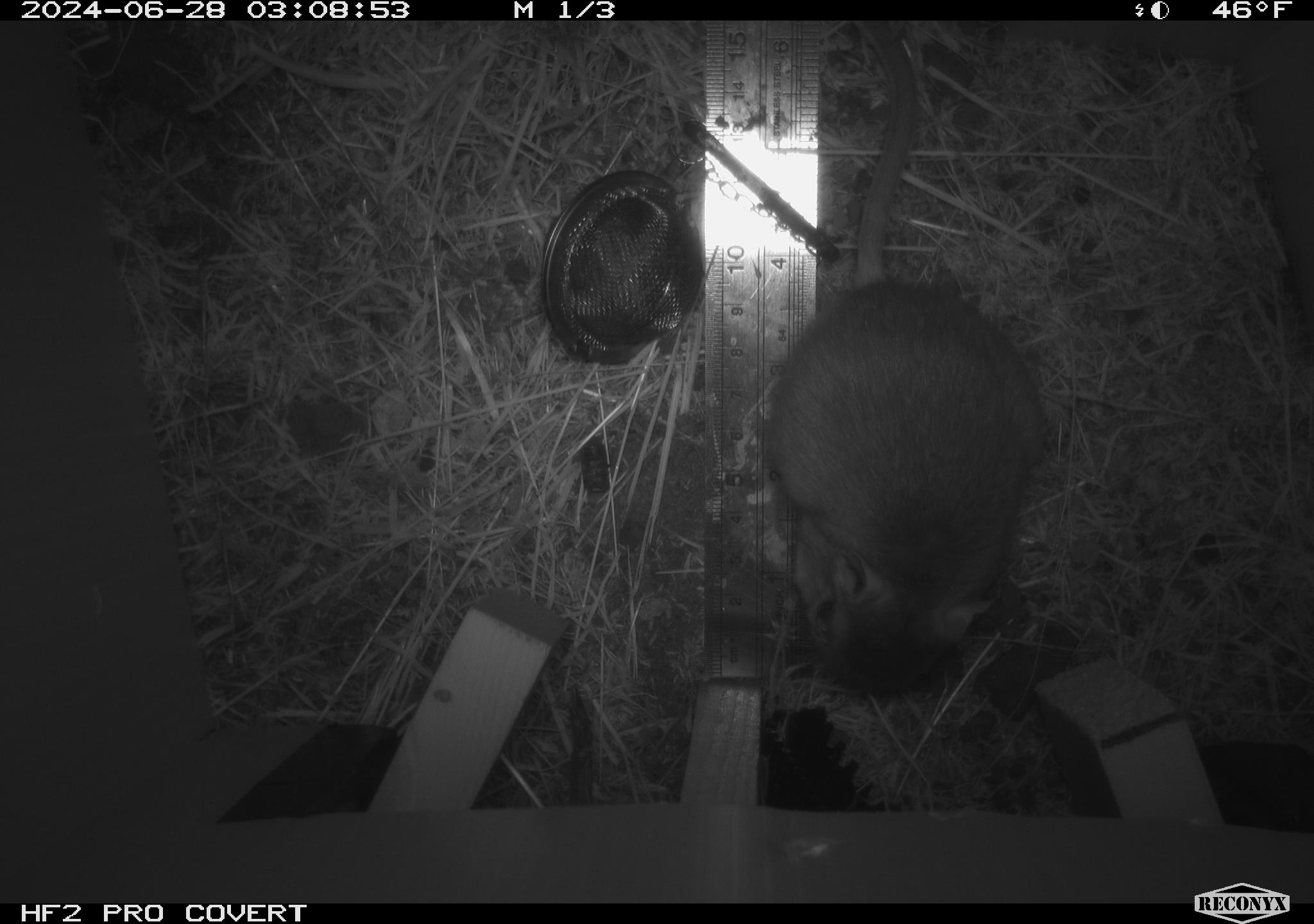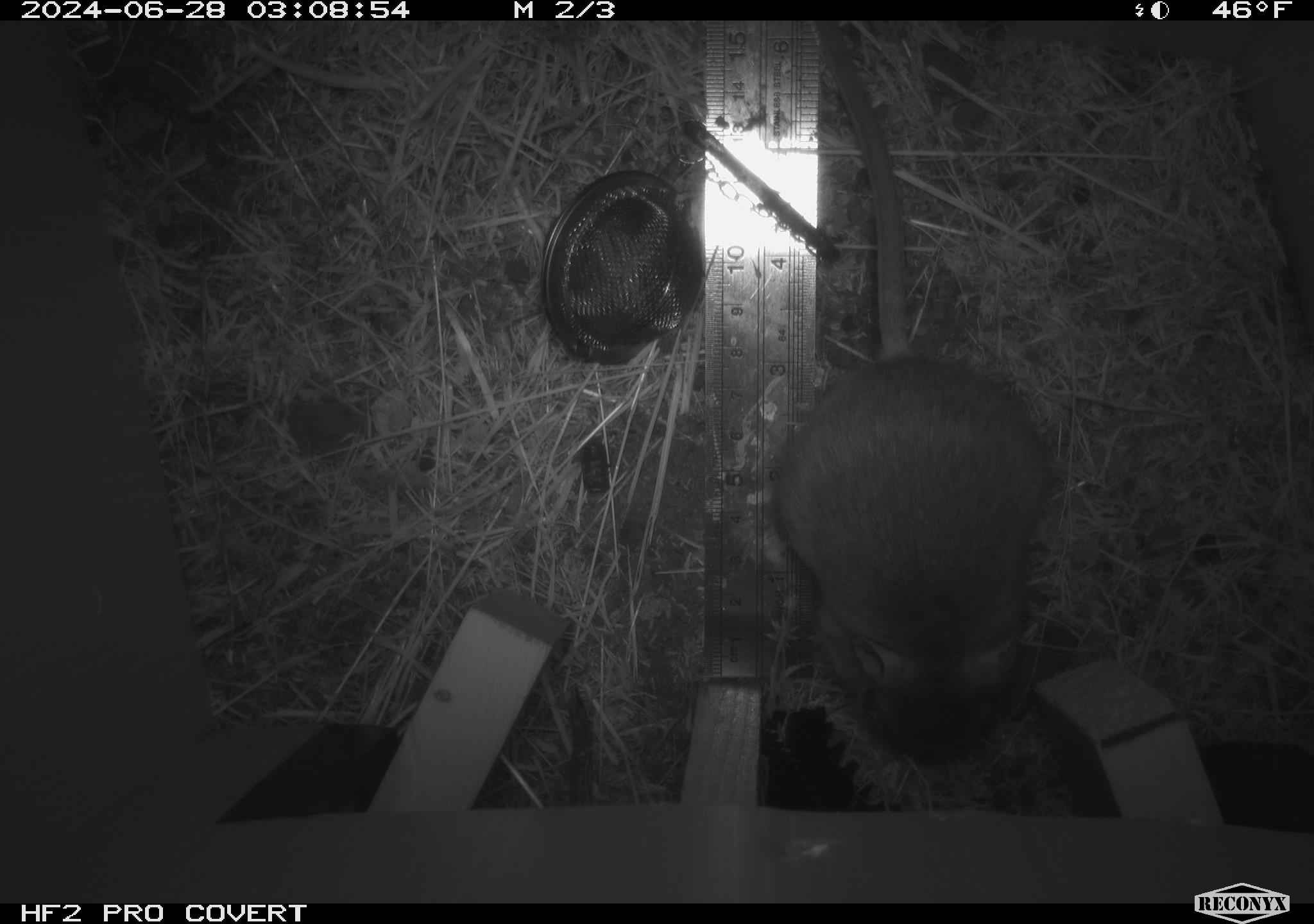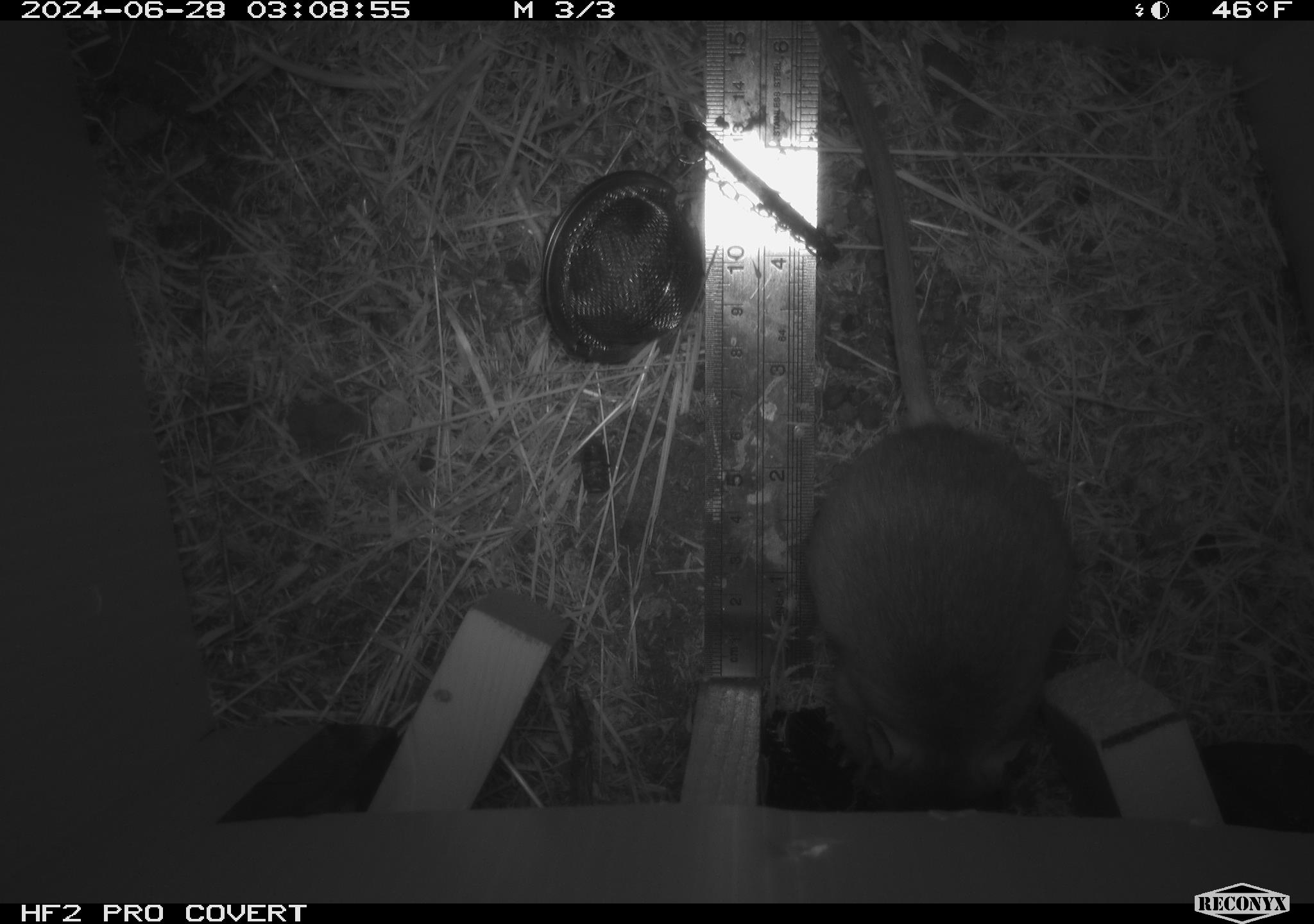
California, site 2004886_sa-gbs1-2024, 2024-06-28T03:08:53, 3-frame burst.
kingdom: Animalia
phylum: Chordata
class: Mammalia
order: Rodentia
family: Heteromyidae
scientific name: Heteromyidae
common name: kangaroo rats and pocket mice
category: heteromyidae family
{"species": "heteromyidae family (kangaroo rats and pocket mice) (Heteromyidae)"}